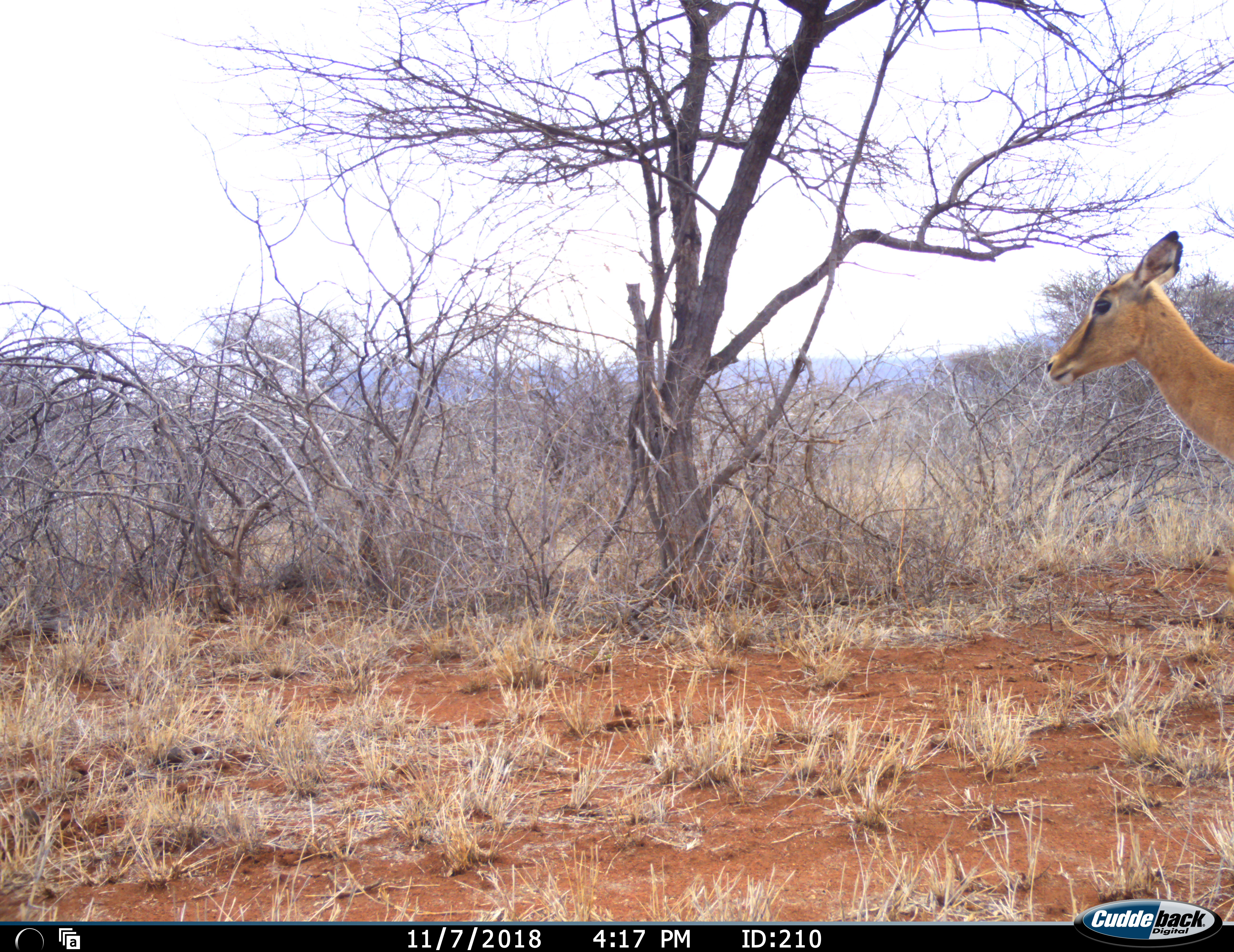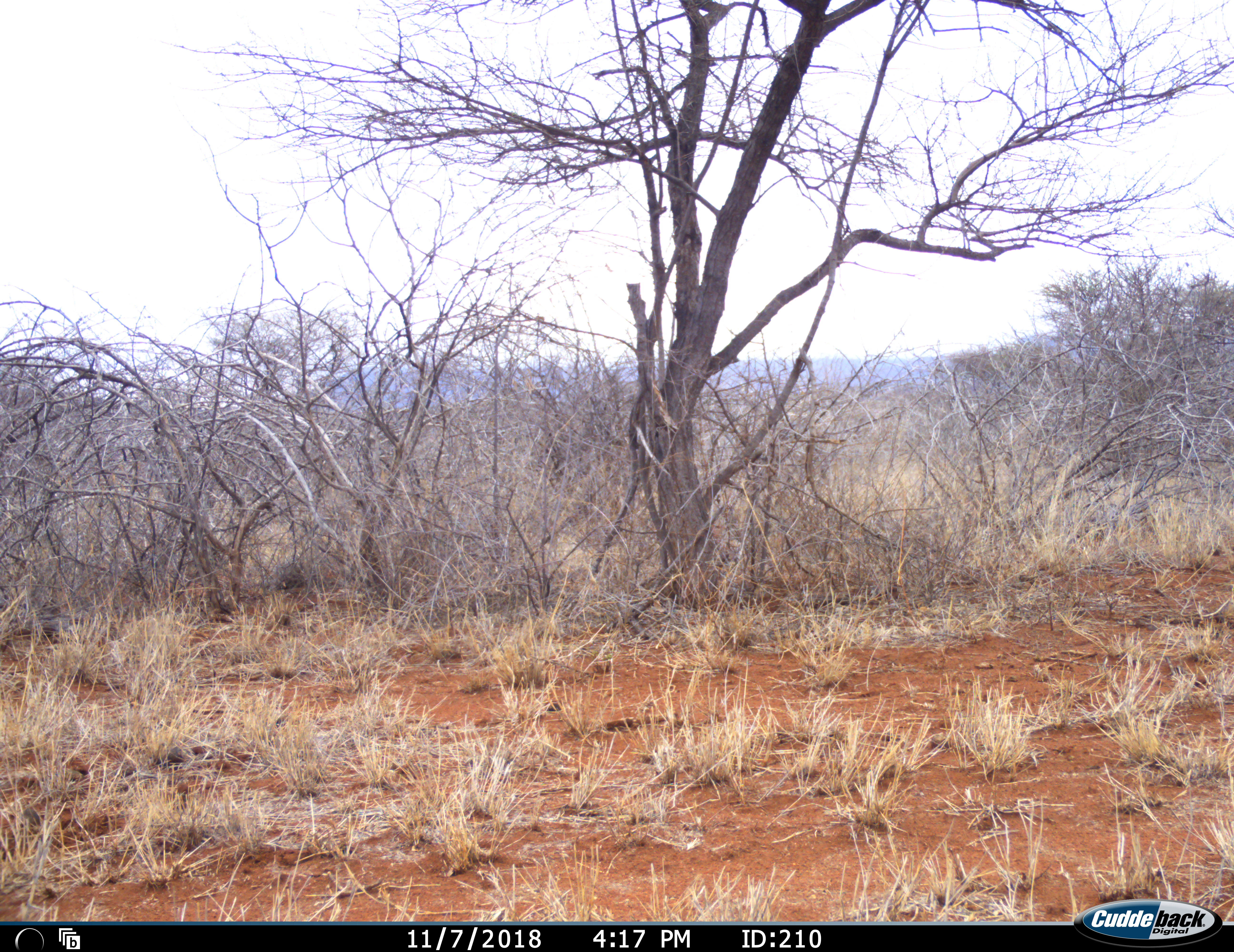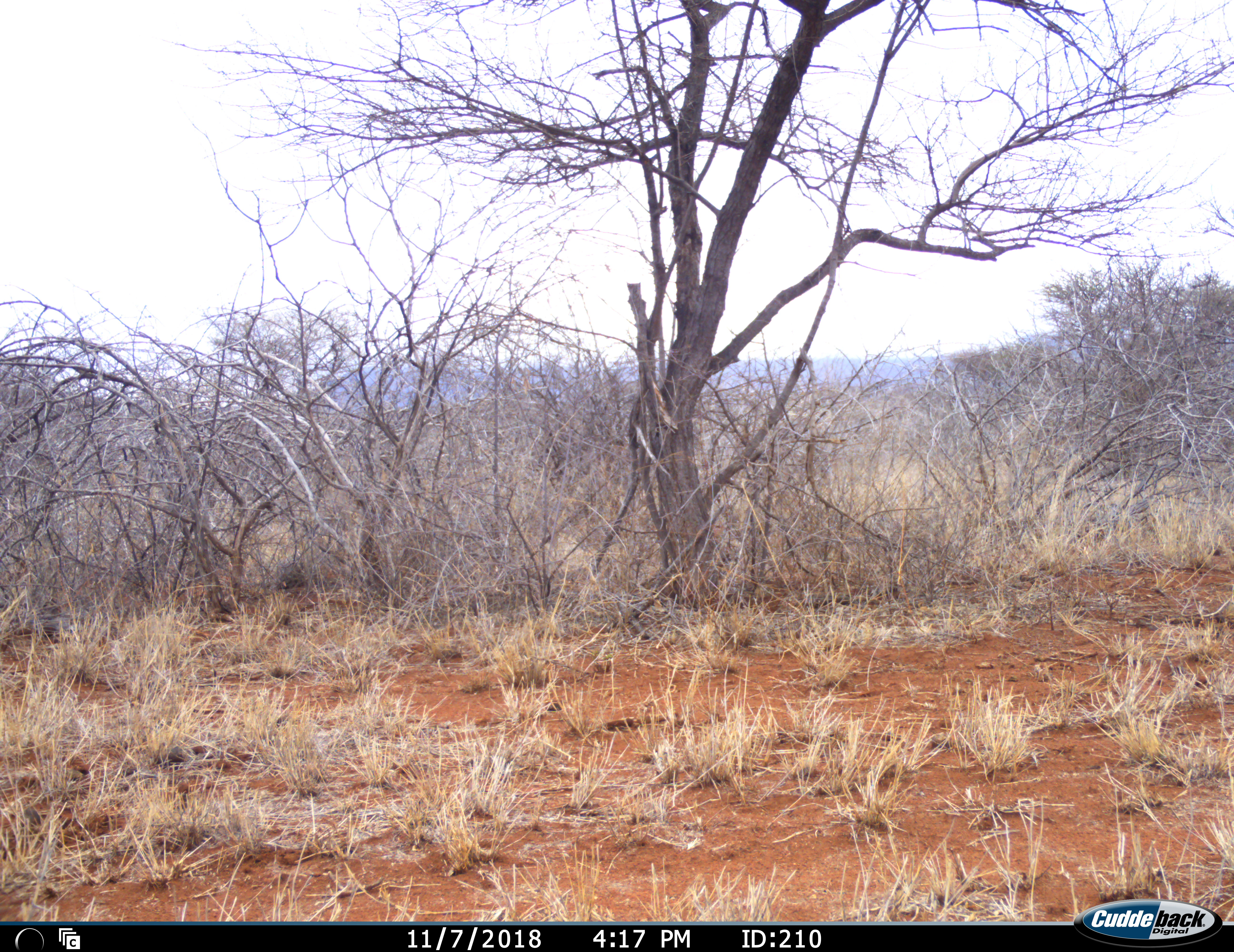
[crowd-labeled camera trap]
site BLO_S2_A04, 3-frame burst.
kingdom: Animalia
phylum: Chordata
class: Mammalia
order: Artiodactyla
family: Bovidae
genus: Aepyceros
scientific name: Aepyceros melampus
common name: impala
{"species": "impala (Aepyceros melampus)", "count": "1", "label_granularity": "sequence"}